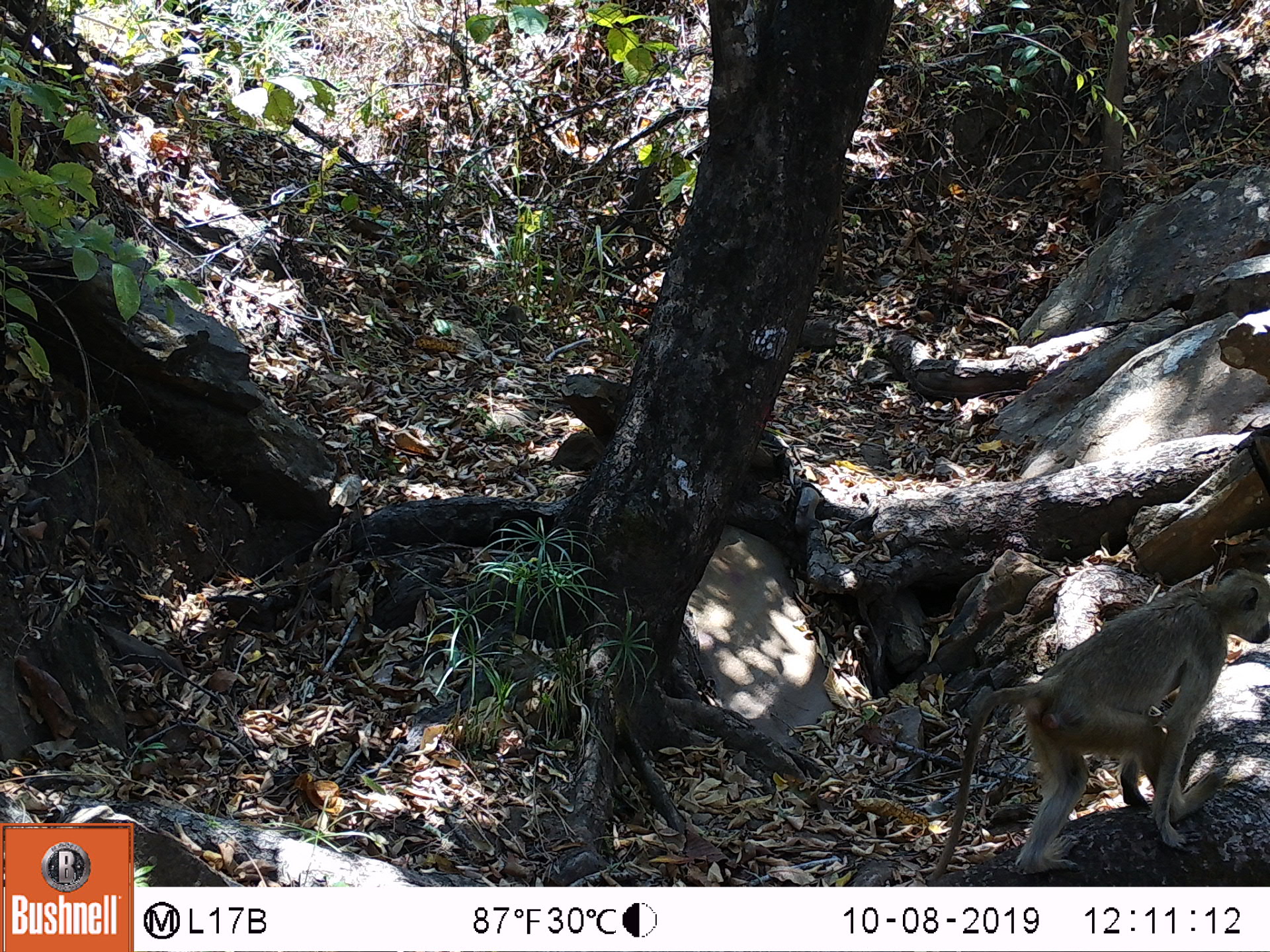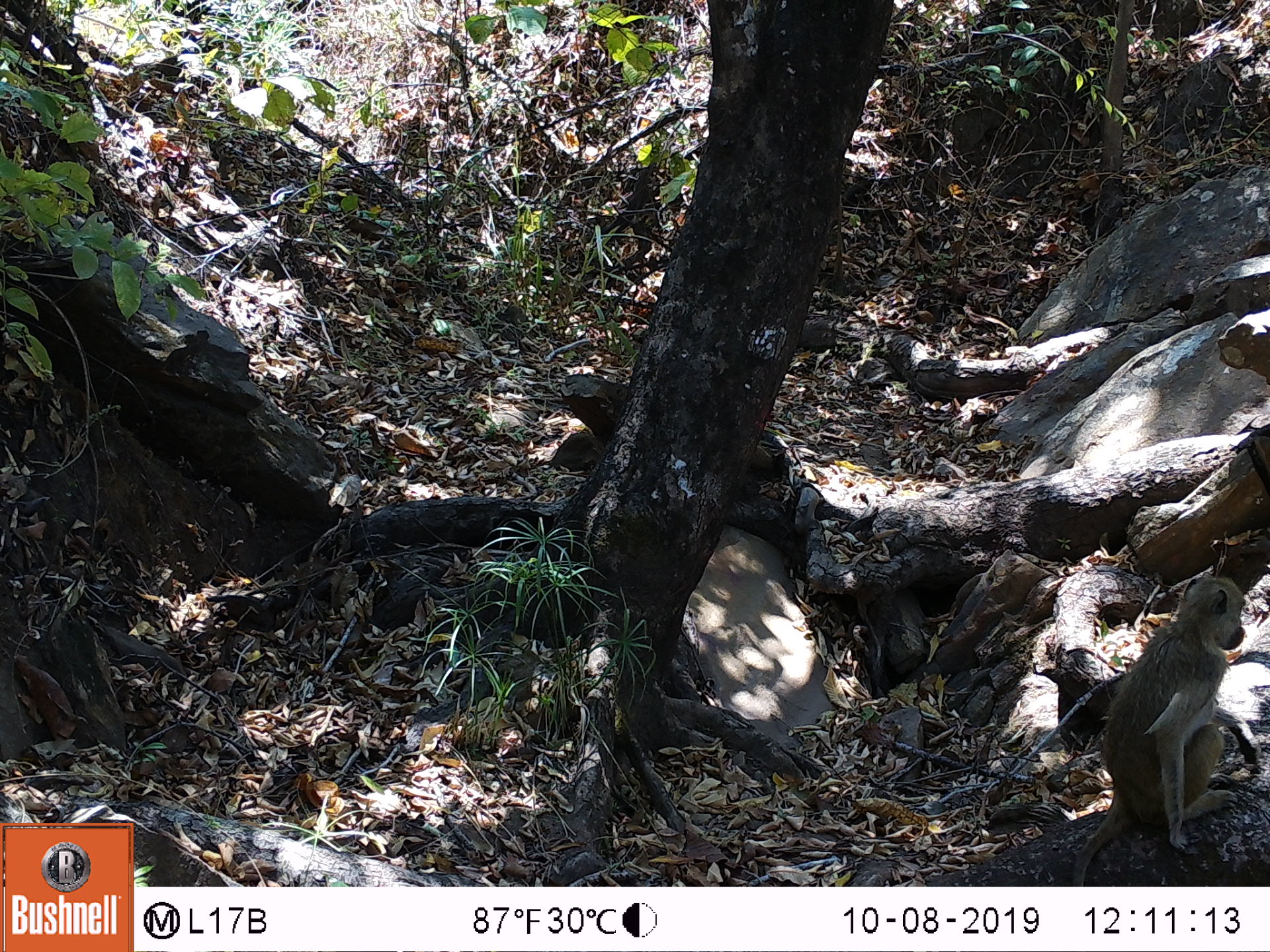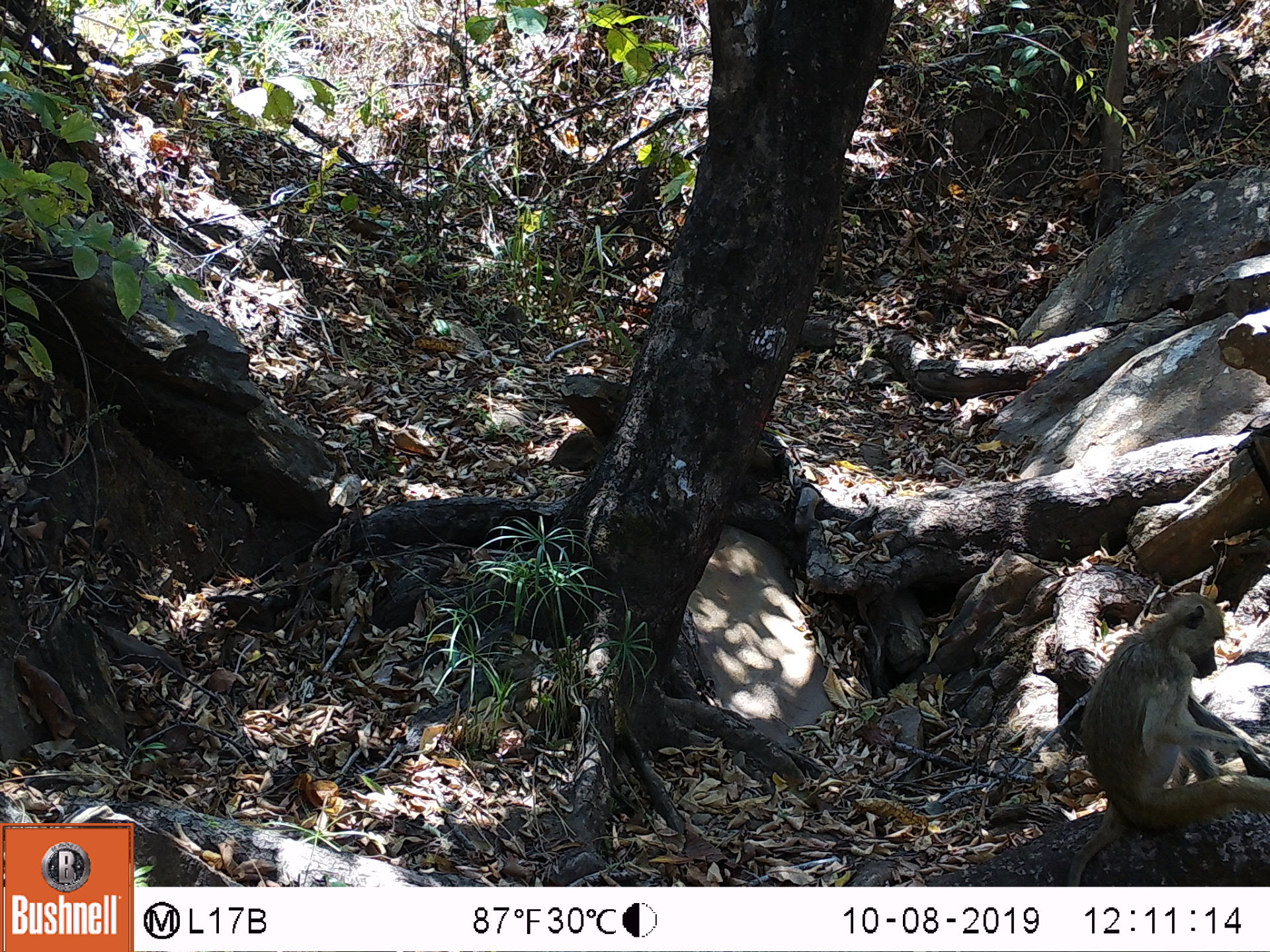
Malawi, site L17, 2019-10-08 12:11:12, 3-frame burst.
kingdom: Animalia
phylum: Chordata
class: Mammalia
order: Primates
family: Cercopithecidae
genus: Papio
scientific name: Papio cynocephalus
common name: yellow baboon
Yellow baboon (Papio cynocephalus), count 1.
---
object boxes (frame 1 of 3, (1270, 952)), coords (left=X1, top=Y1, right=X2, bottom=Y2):
yellow baboon: (left=936, top=570, right=1262, bottom=875)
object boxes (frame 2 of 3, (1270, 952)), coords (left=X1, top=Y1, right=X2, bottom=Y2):
yellow baboon: (left=1074, top=570, right=1258, bottom=883)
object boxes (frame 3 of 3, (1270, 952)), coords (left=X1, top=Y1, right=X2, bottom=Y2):
yellow baboon: (left=1074, top=594, right=1262, bottom=880)